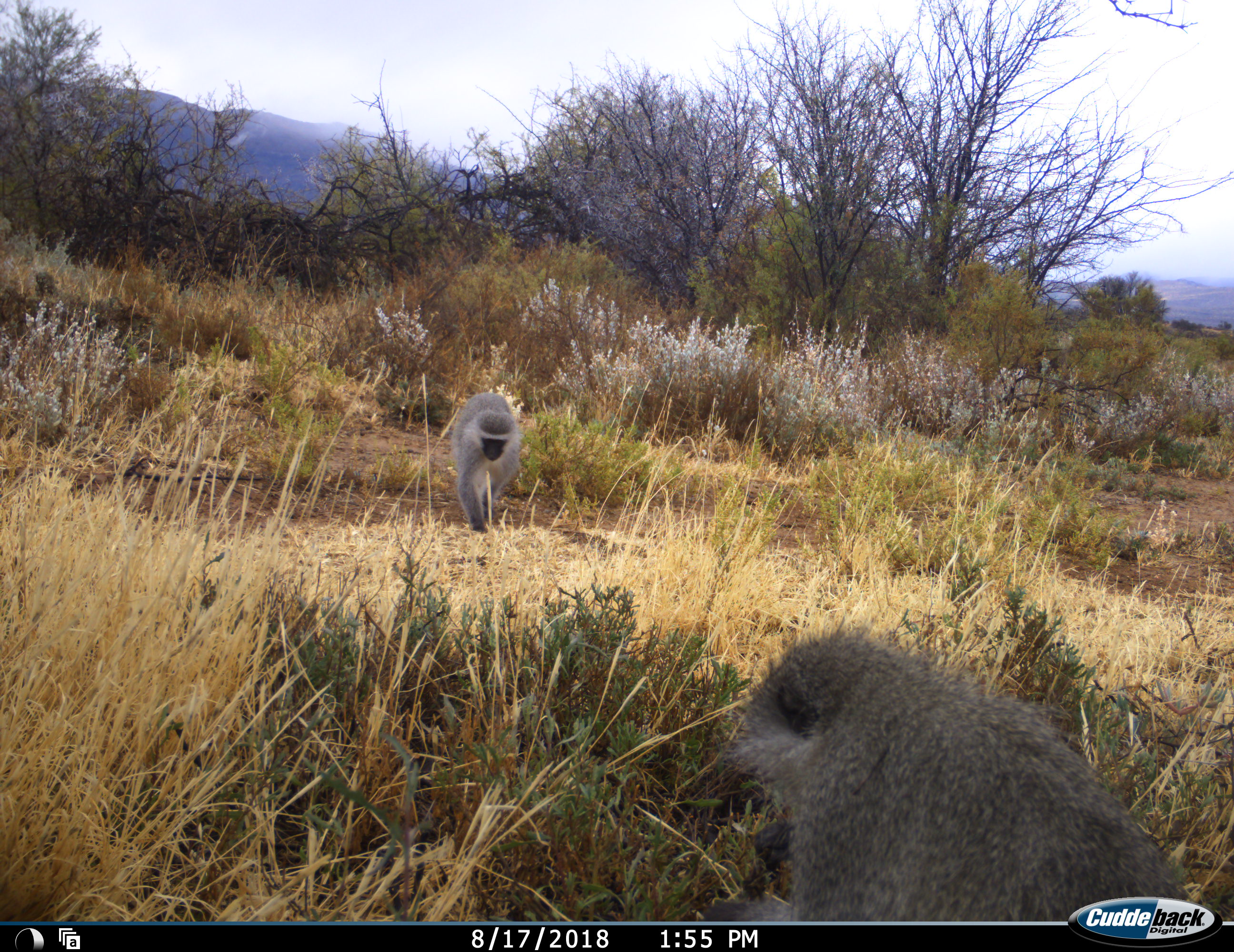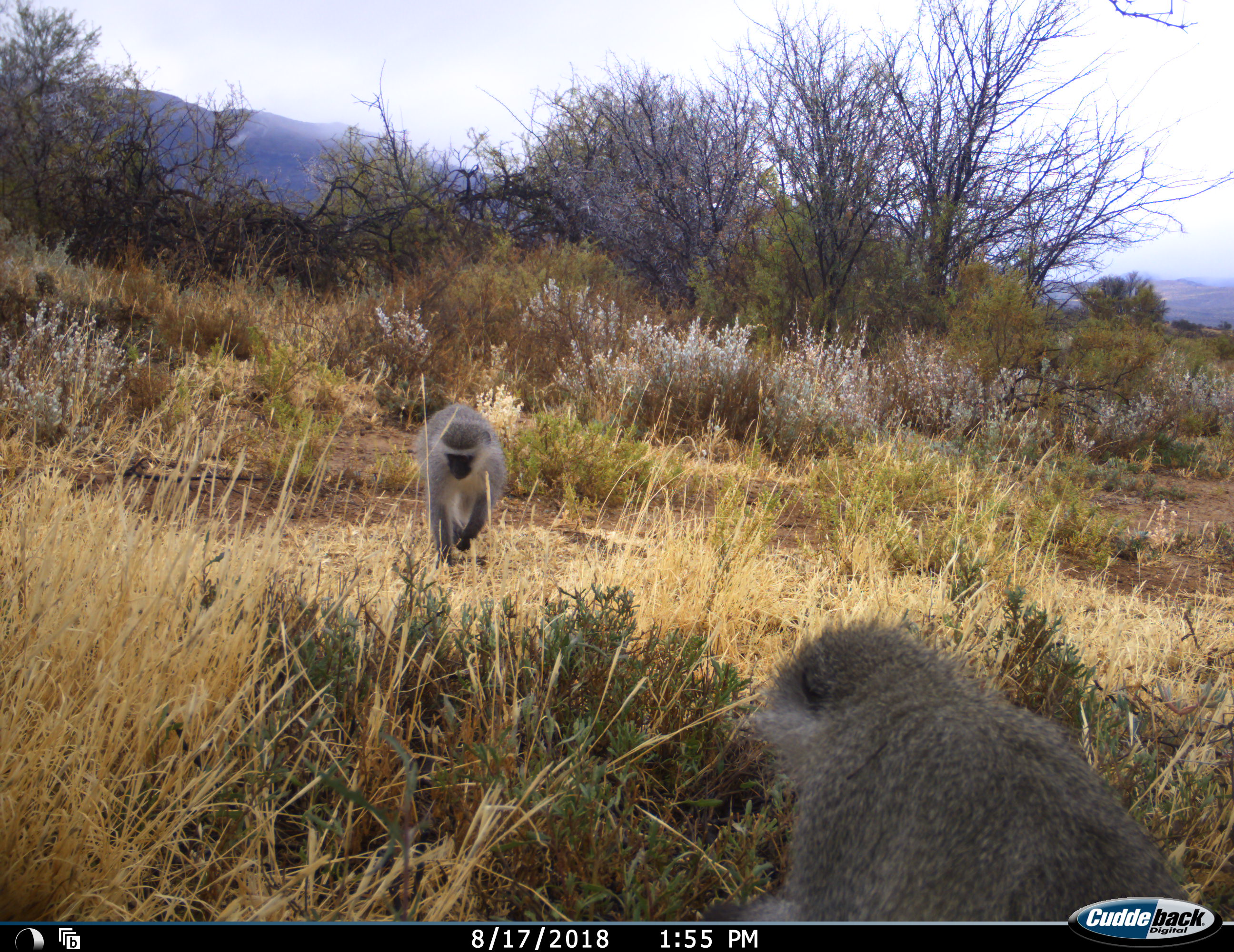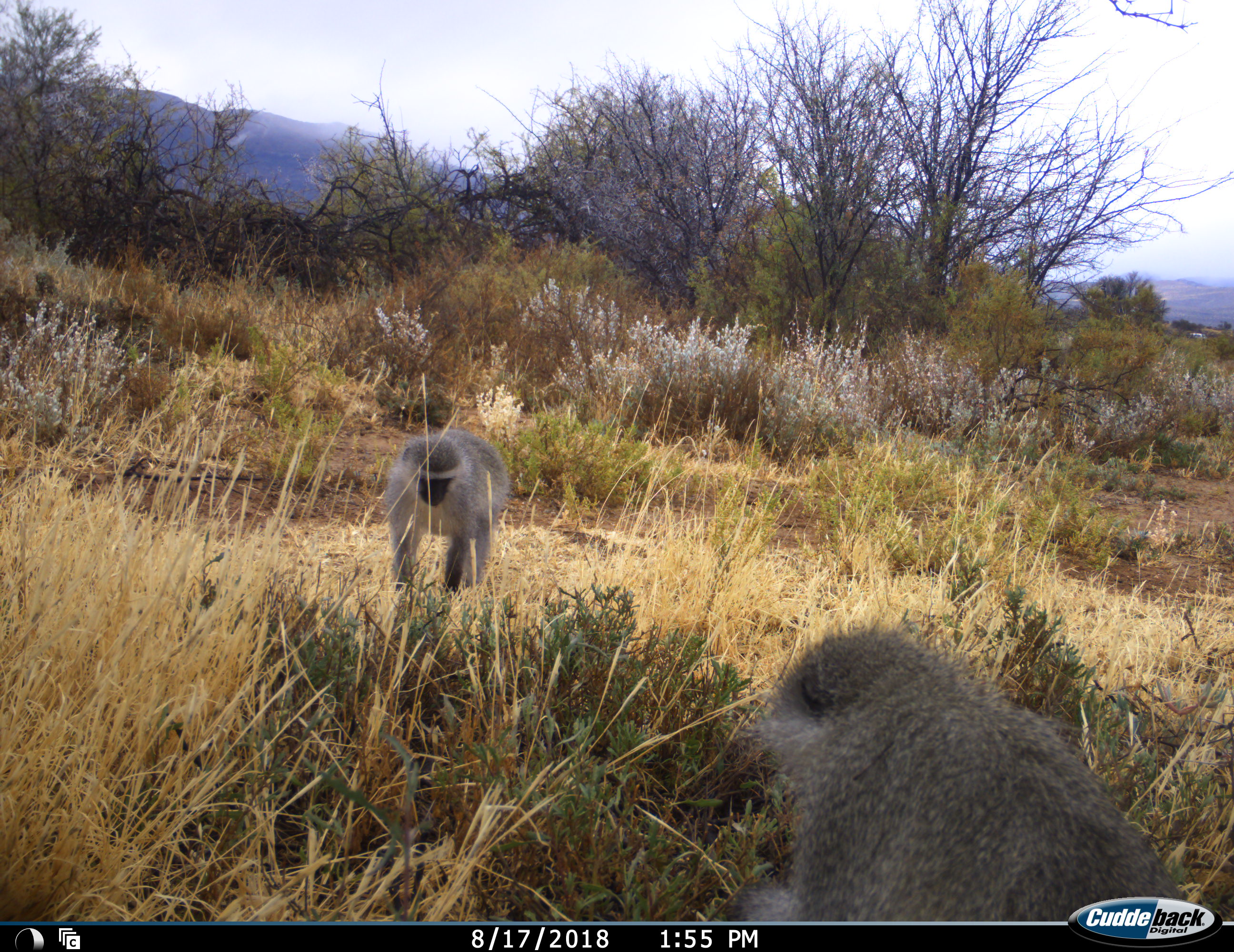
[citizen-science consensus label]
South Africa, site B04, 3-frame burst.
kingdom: Animalia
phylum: Chordata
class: Mammalia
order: Primates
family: Cercopithecidae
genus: Chlorocebus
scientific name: Chlorocebus pygerythrus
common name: vervet monkey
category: monkeyvervet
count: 2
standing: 0%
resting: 33%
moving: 78%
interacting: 0%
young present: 0%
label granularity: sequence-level